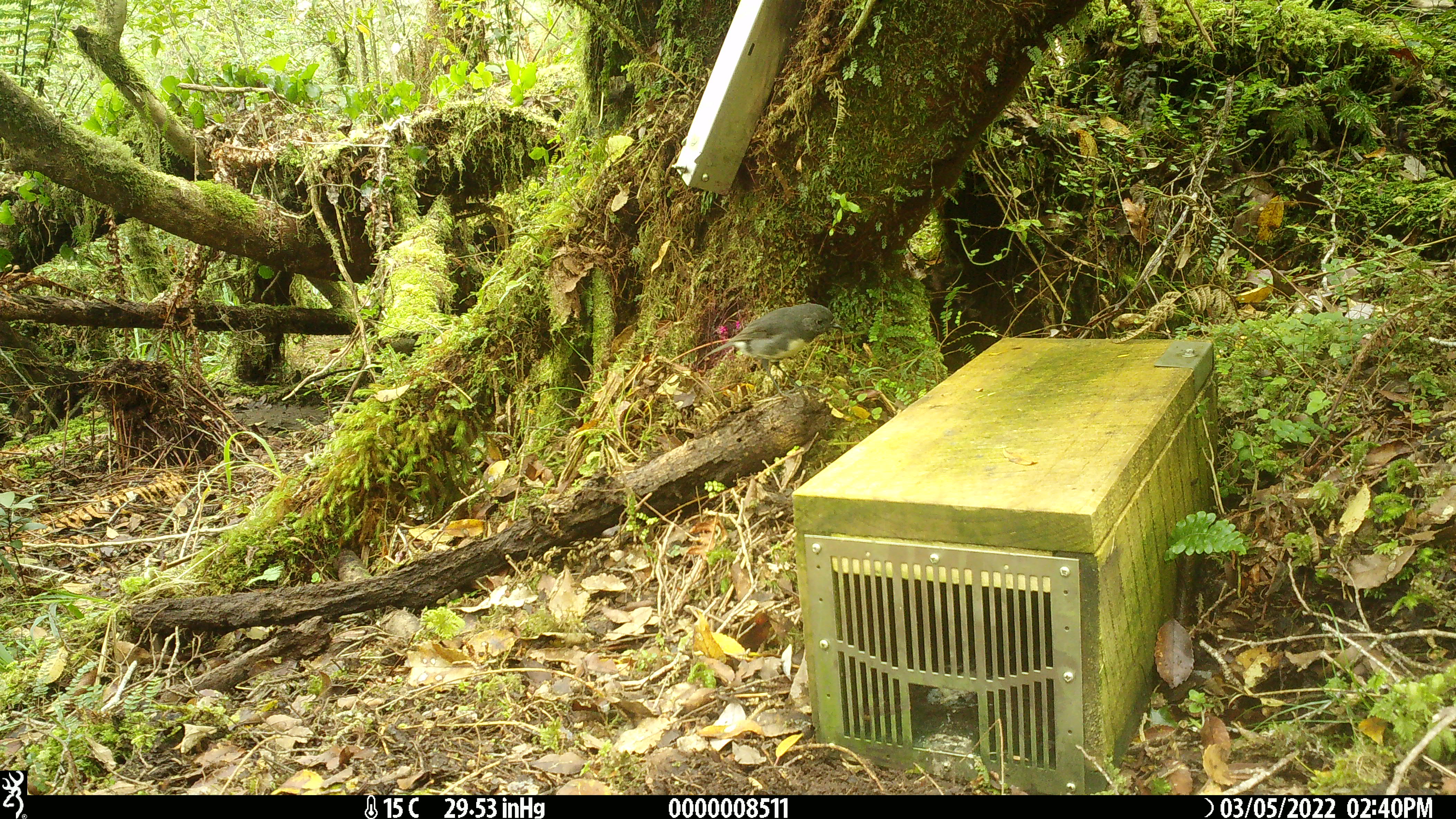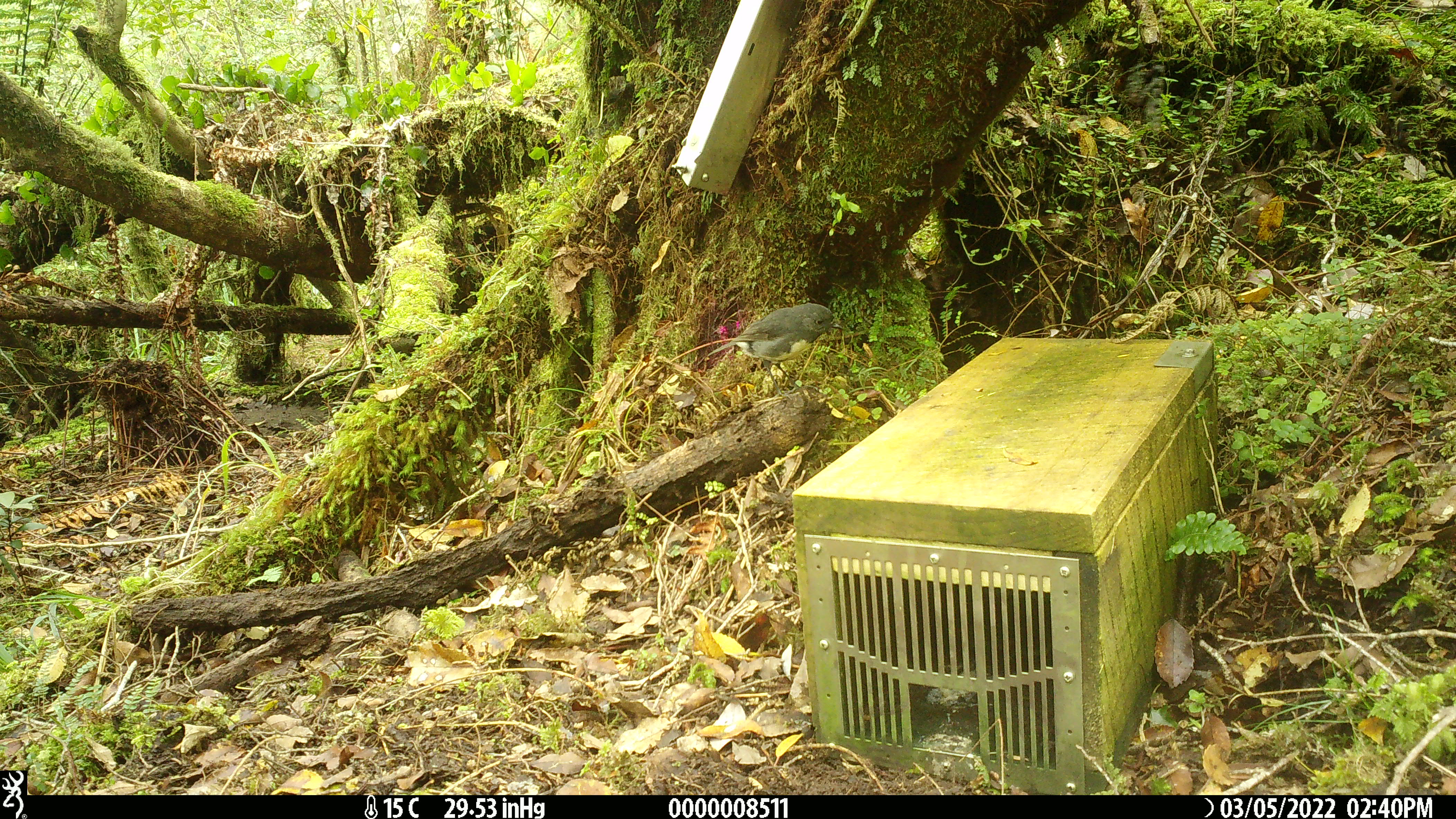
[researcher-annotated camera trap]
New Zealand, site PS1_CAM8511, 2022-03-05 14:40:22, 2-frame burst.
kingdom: Animalia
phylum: Chordata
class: Aves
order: Passeriformes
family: Petroicidae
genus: Petroica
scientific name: Petroica australis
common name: new zealand robin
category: robin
Robin (new zealand robin) (Petroica australis).